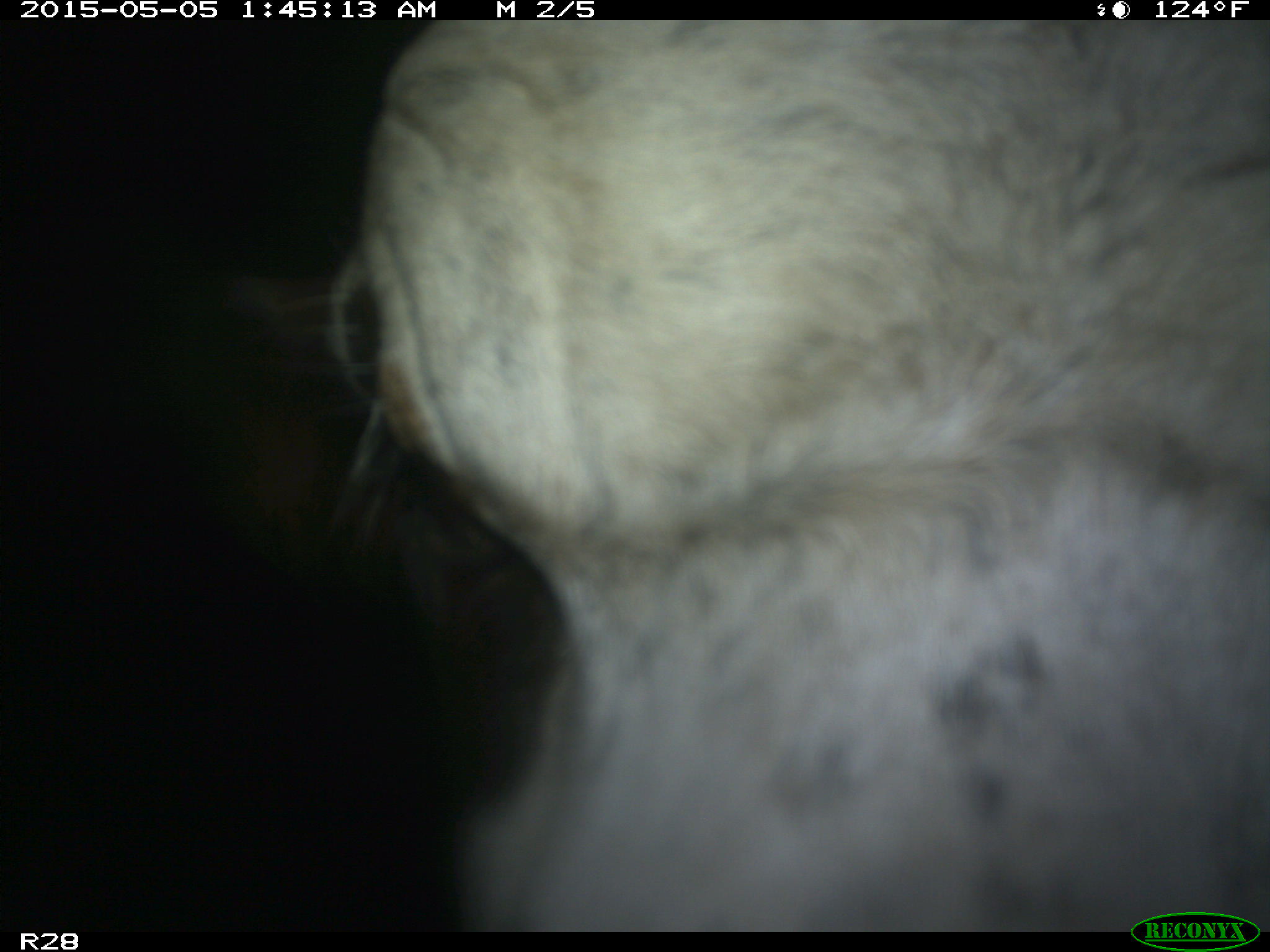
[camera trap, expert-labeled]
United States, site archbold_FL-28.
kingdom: Animalia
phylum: Chordata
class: Mammalia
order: Artiodactyla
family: Bovidae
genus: Bos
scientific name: Bos taurus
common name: domestic cow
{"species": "Bos taurus (domestic cow)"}